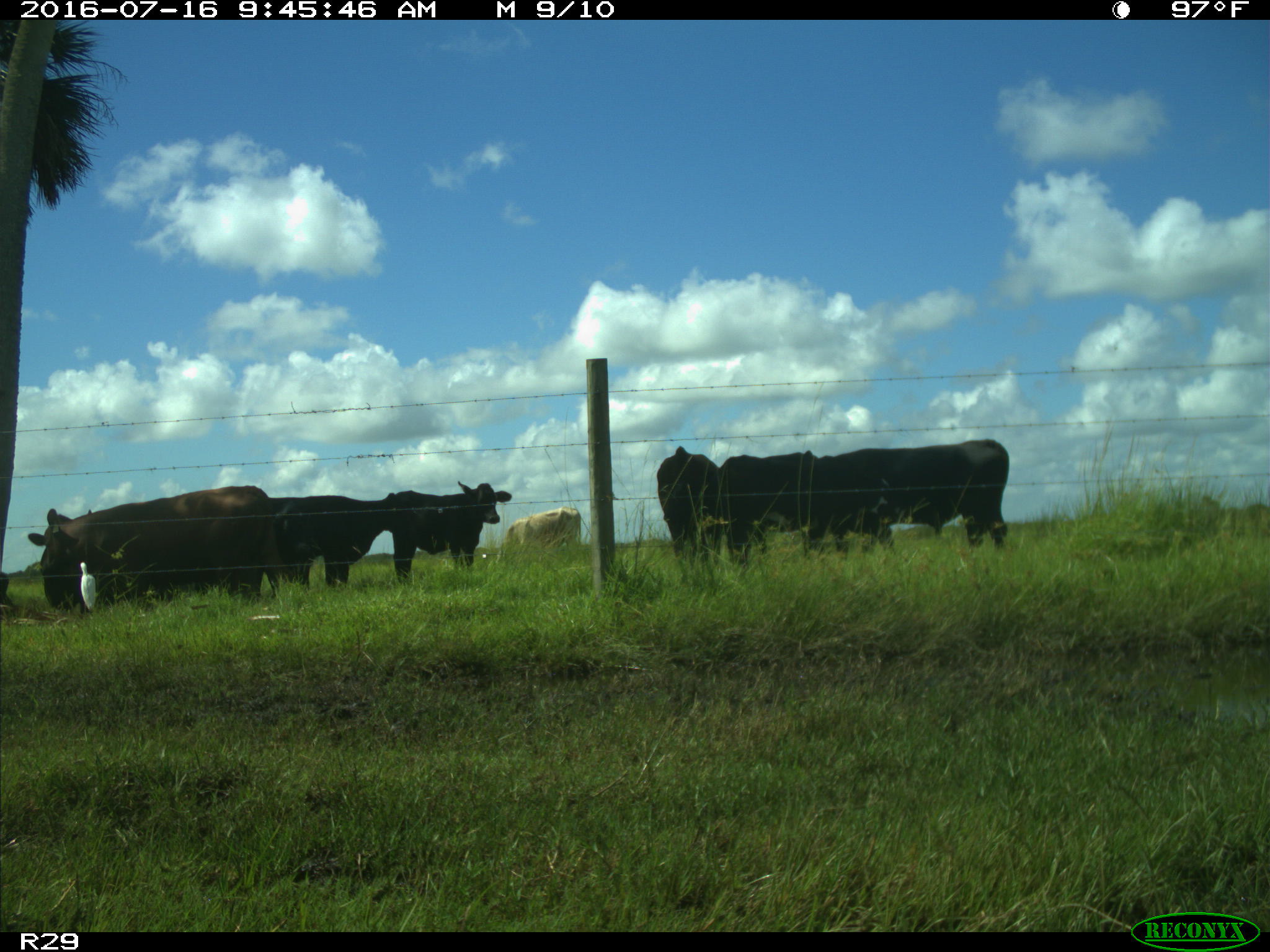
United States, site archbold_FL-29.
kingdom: Animalia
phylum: Chordata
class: Mammalia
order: Artiodactyla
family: Bovidae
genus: Bos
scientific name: Bos taurus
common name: domestic cow